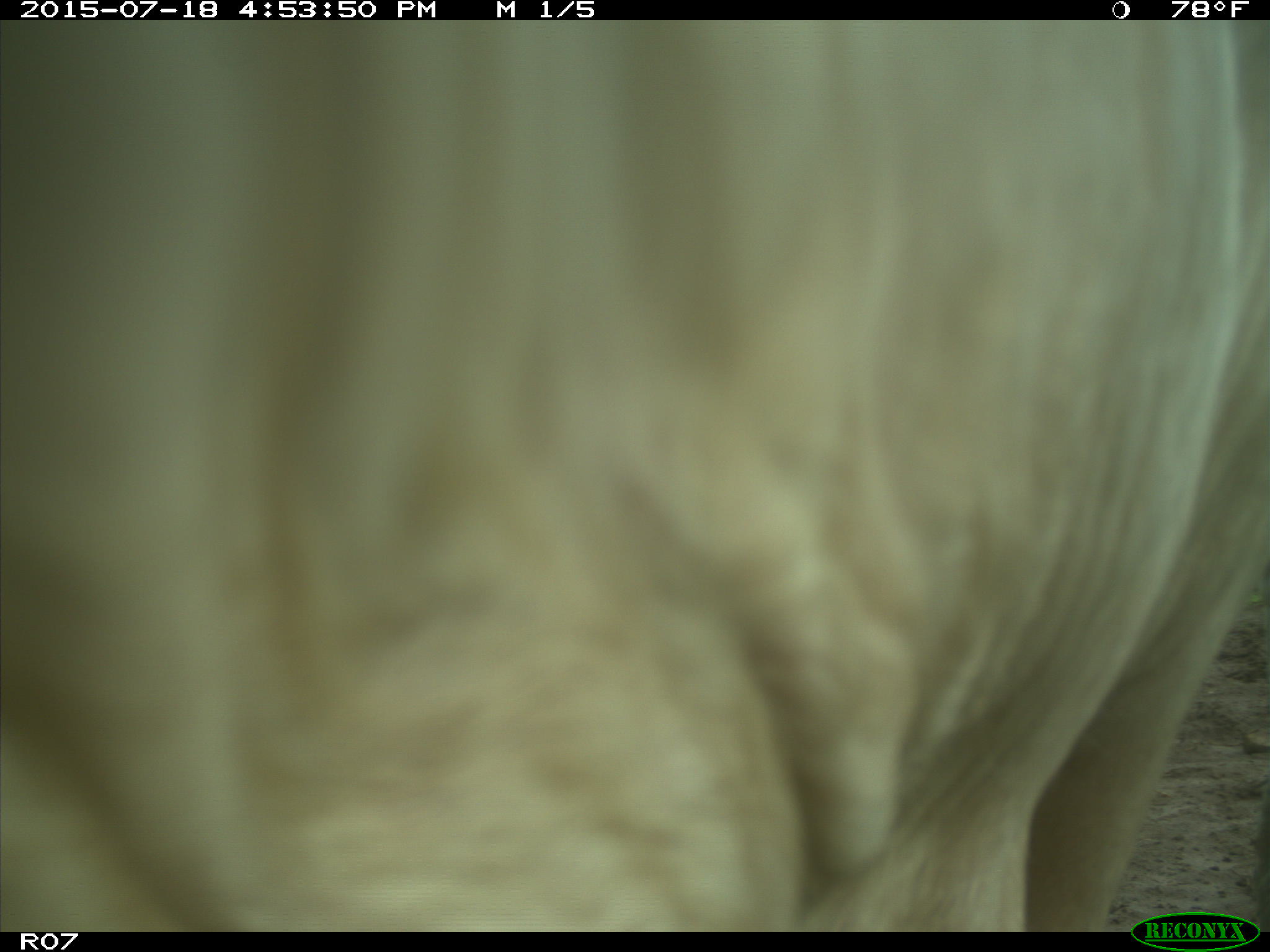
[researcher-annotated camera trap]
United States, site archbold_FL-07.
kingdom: Animalia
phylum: Chordata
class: Mammalia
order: Artiodactyla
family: Bovidae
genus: Bos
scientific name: Bos taurus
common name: domestic cow